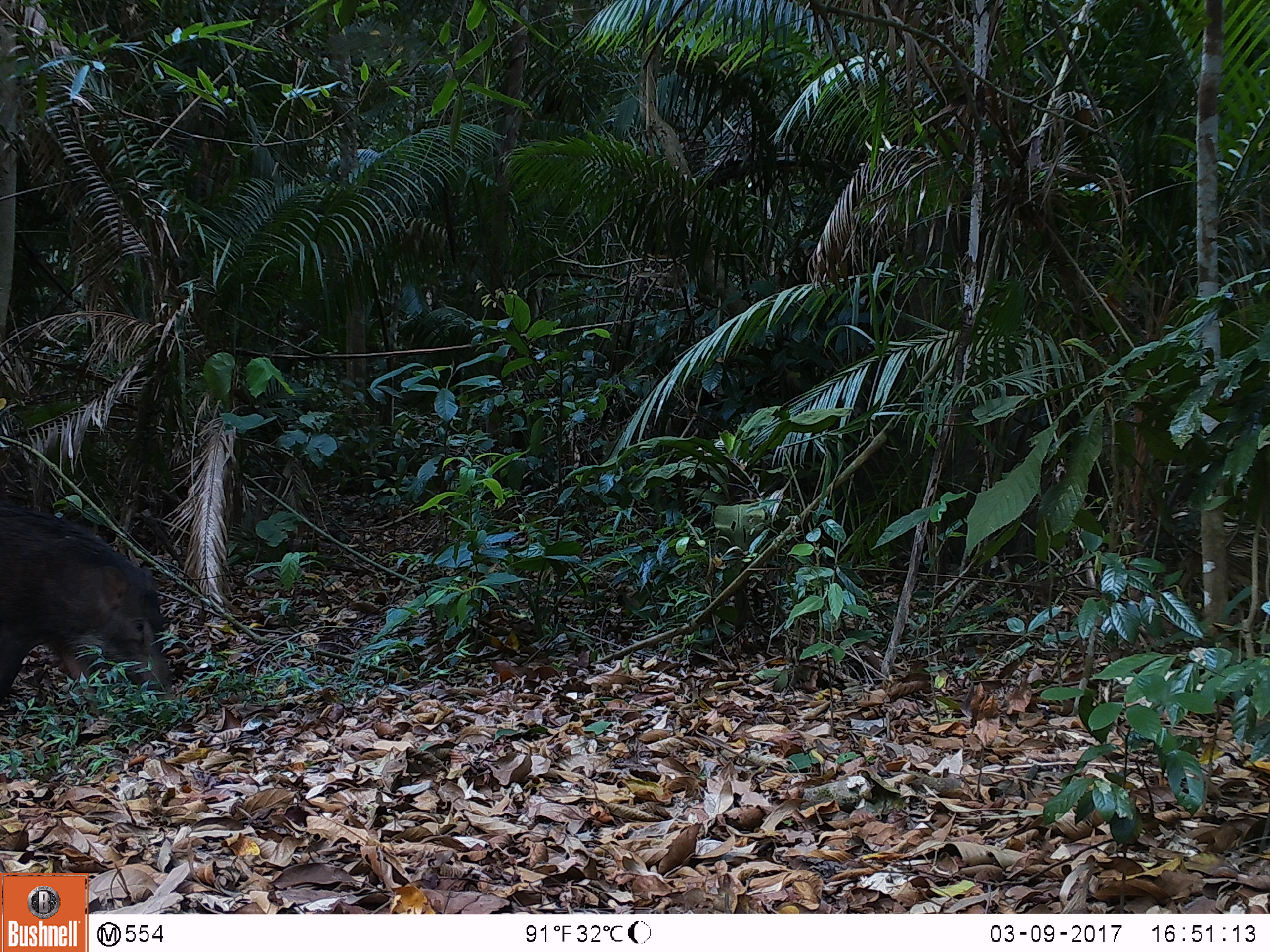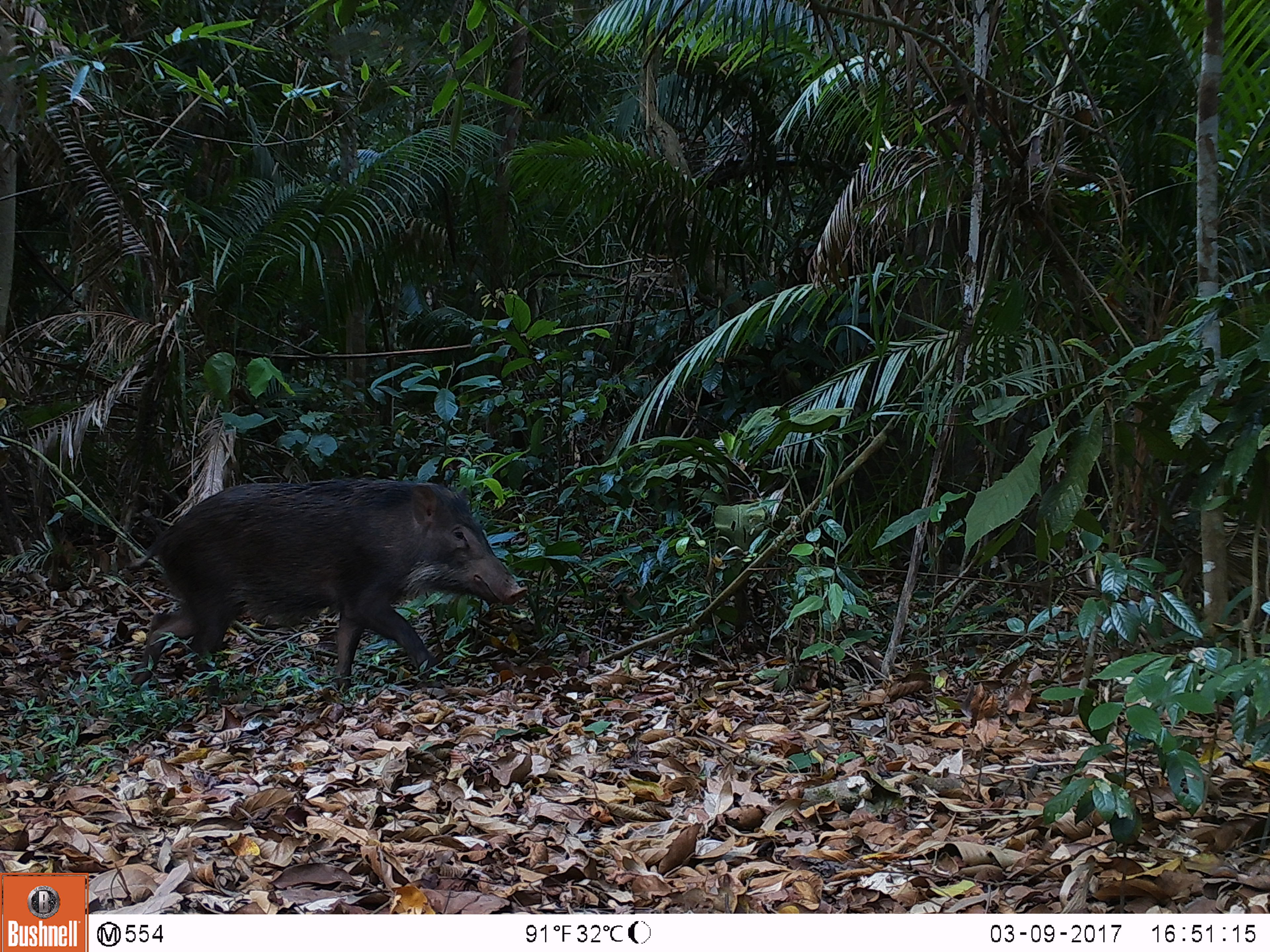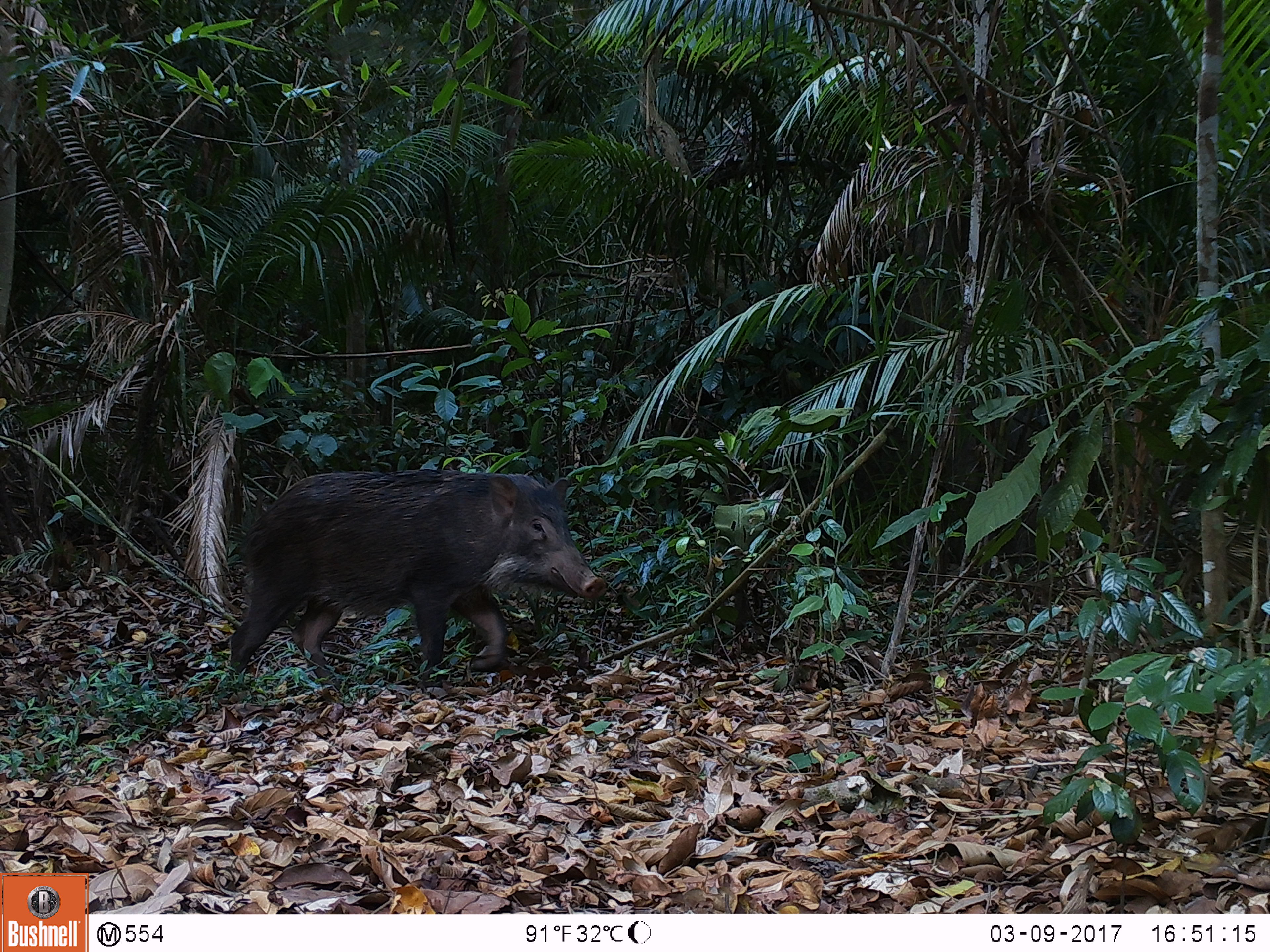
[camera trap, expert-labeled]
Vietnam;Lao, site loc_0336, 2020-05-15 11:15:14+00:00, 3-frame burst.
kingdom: Animalia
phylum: Chordata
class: Mammalia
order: Artiodactyla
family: Suidae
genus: Sus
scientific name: Sus scrofa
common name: eurasian wild pig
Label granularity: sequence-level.